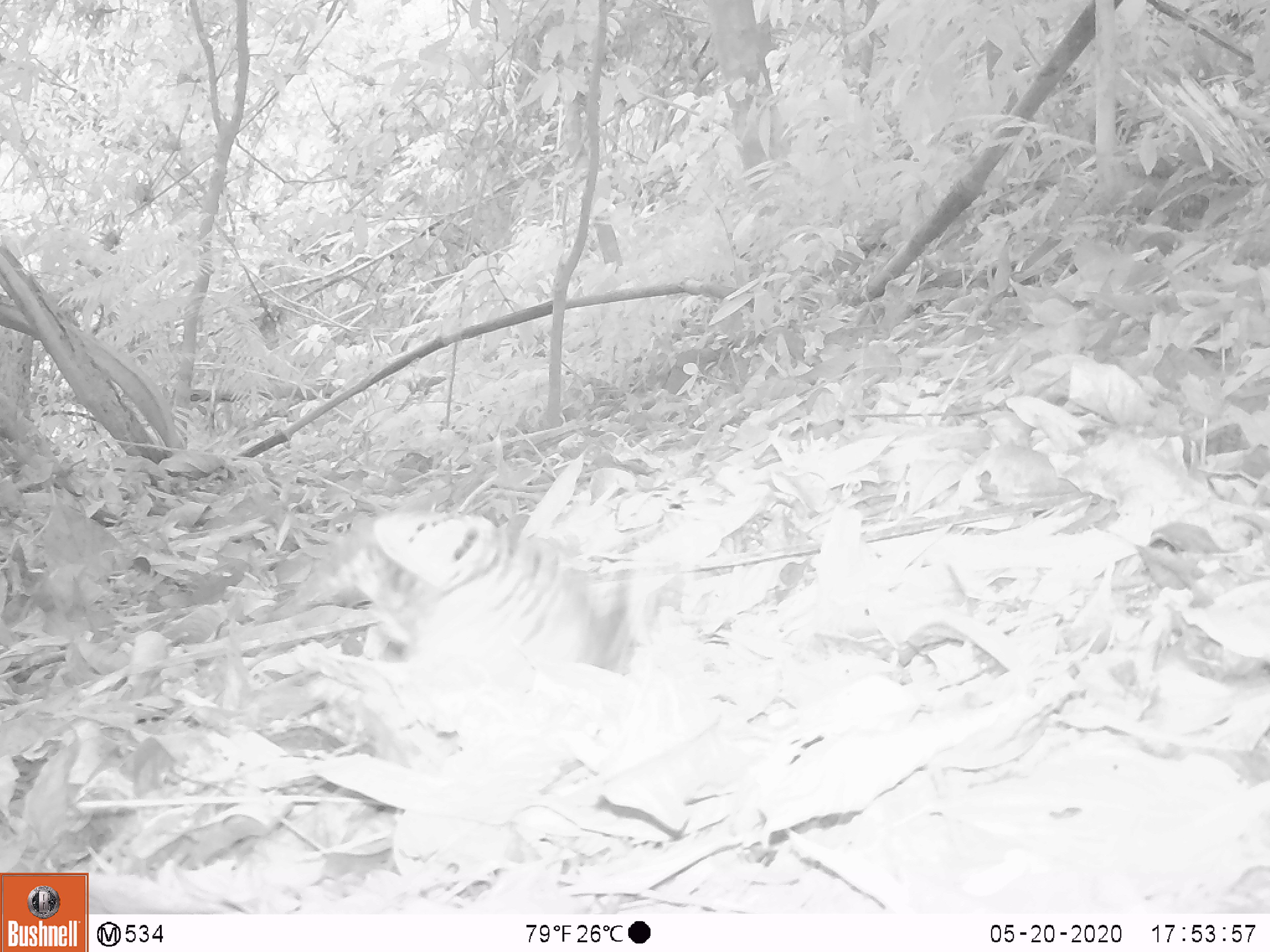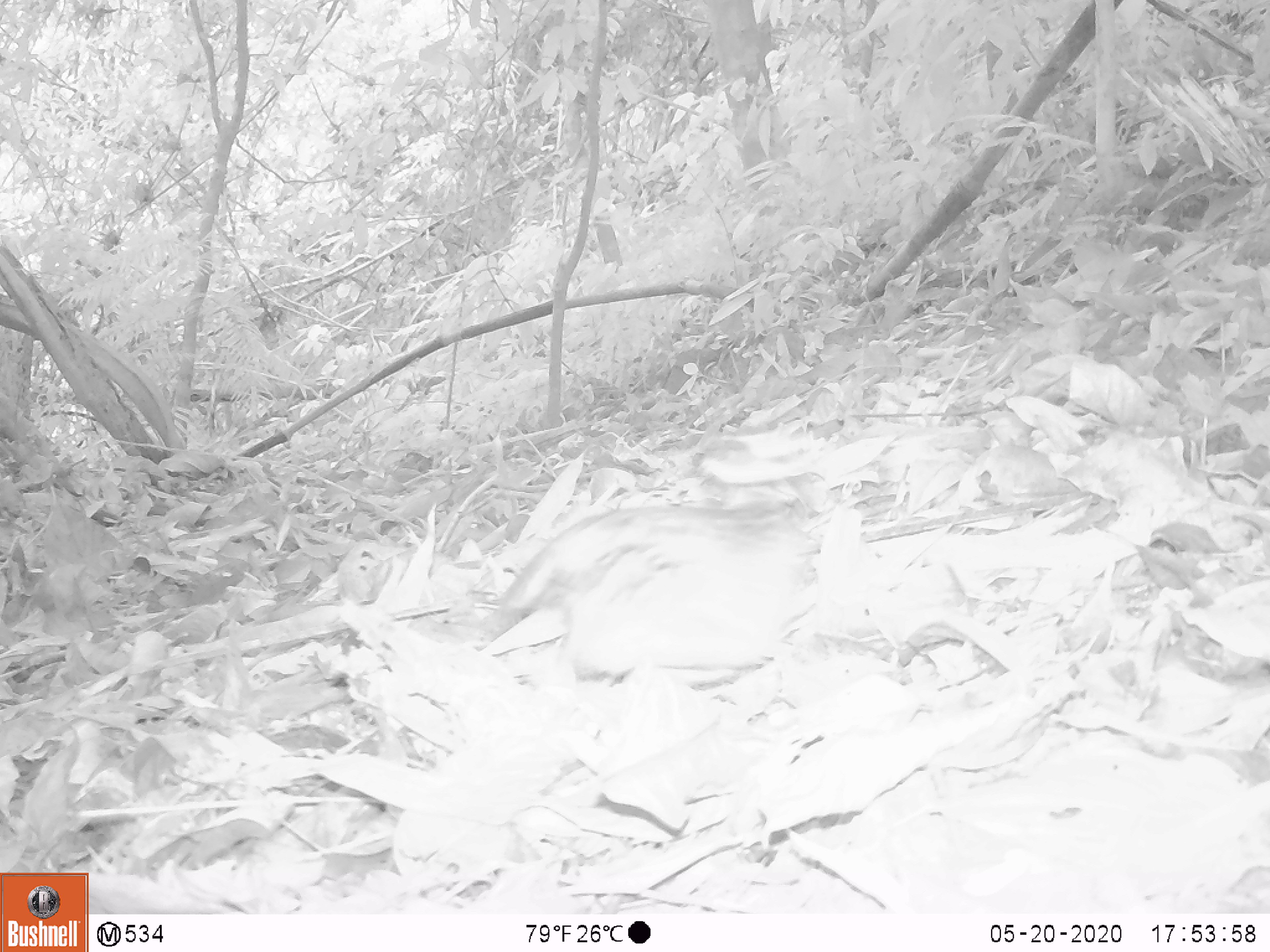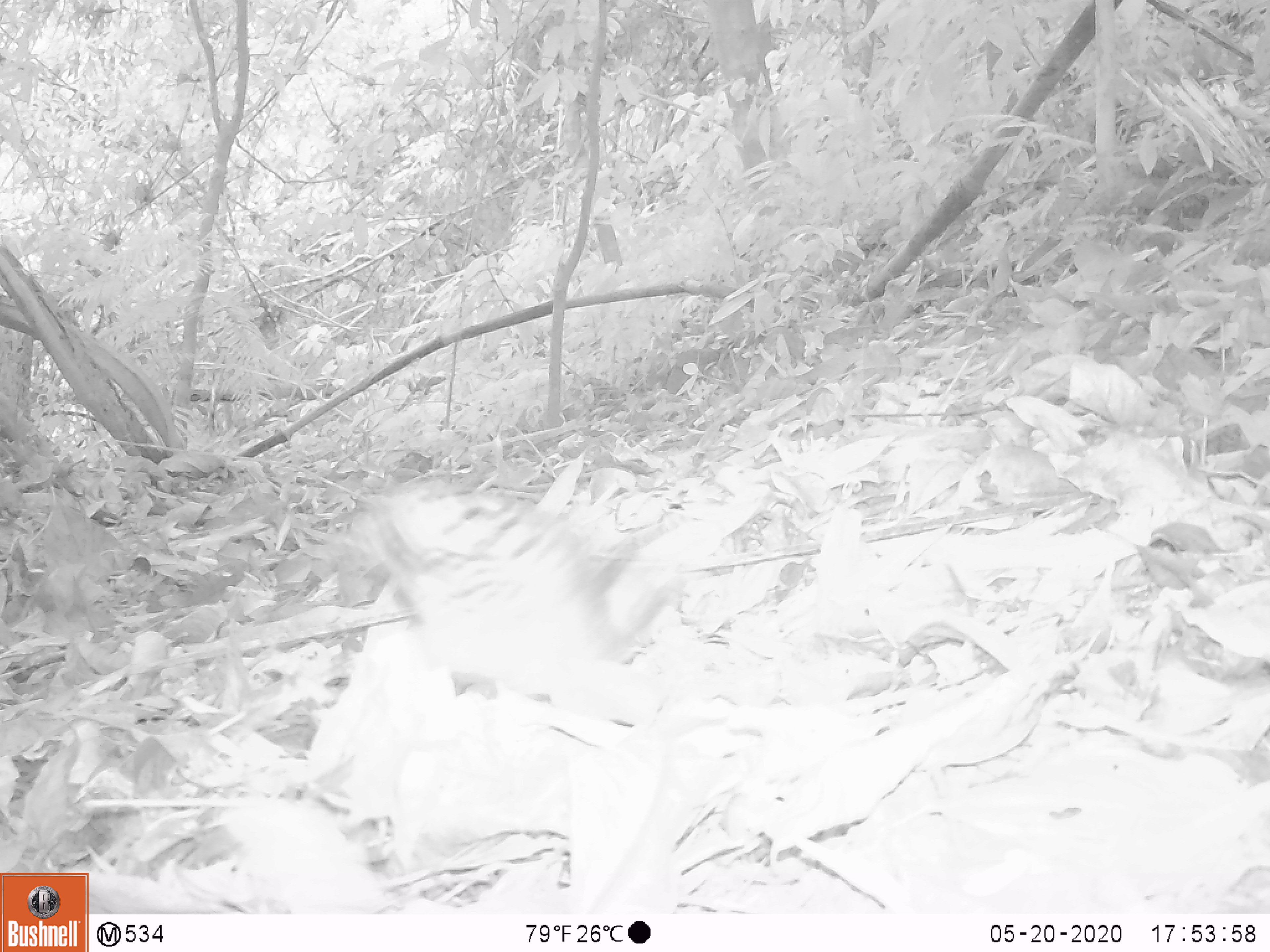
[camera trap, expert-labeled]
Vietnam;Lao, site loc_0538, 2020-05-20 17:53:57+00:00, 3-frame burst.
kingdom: Animalia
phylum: Chordata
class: Aves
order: Galliformes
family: Phasianidae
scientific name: Phasianidae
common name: partridge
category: unidentified partridge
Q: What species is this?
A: Unidentified partridge (partridge) (Phasianidae).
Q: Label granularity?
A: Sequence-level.